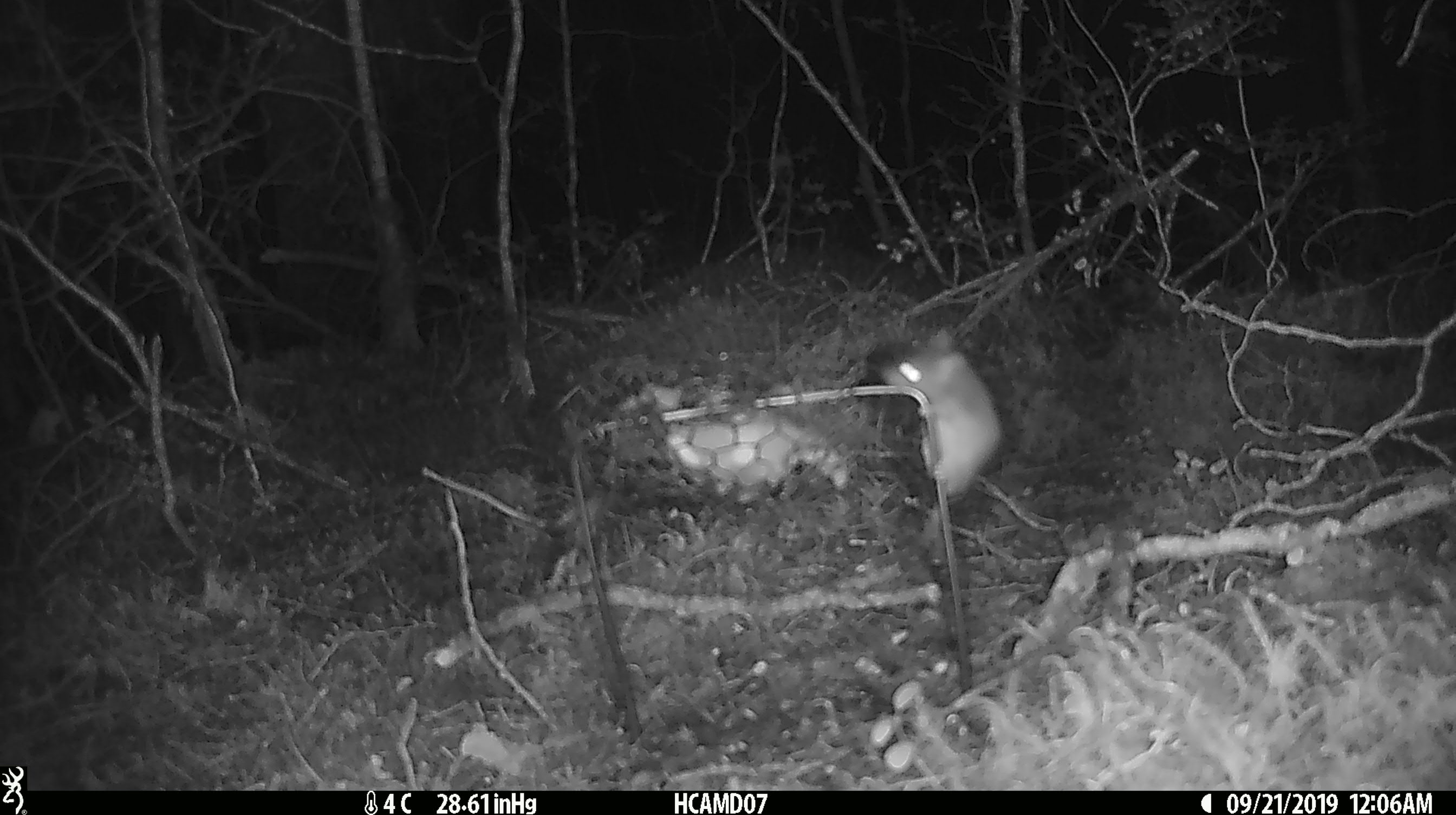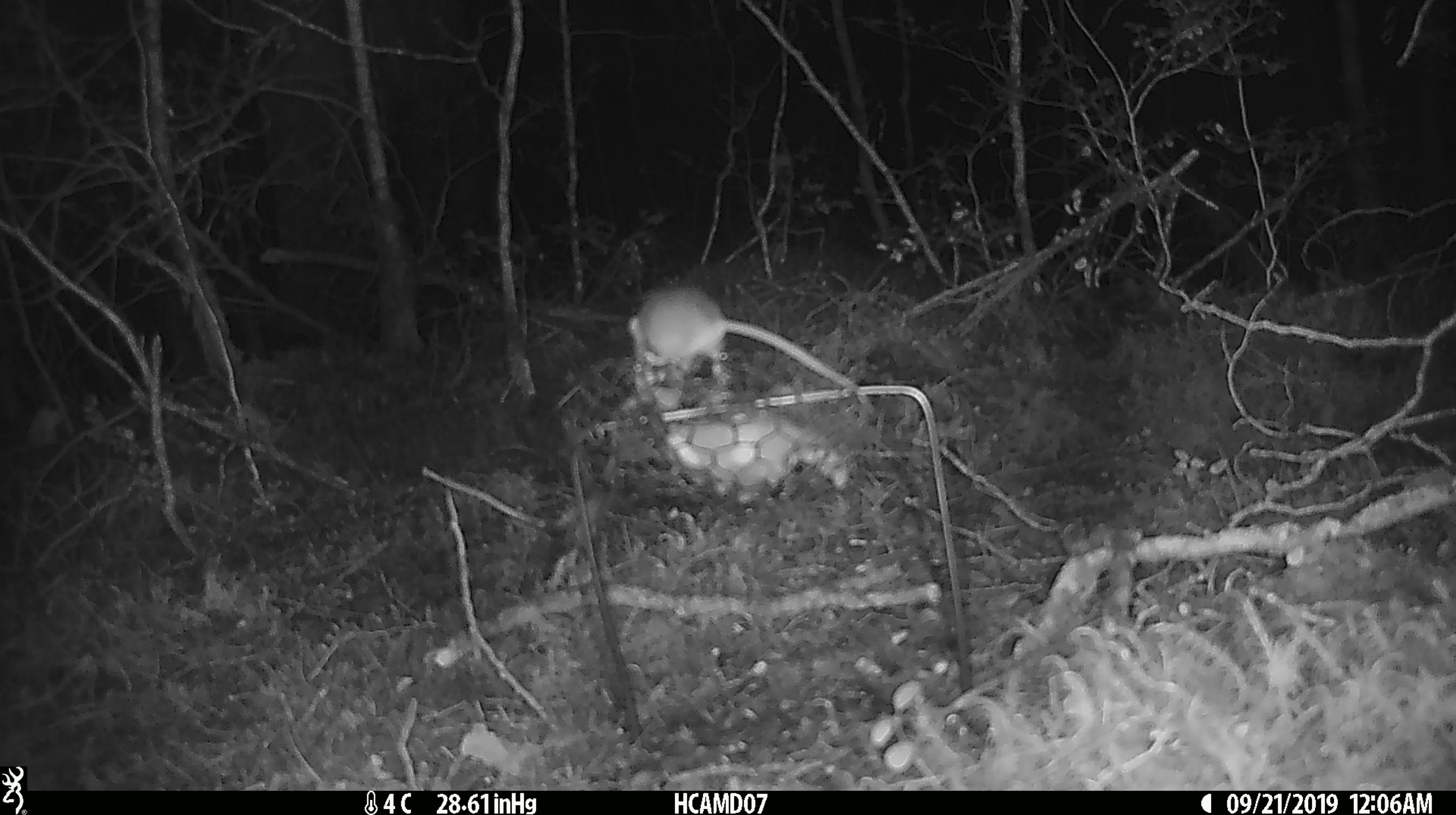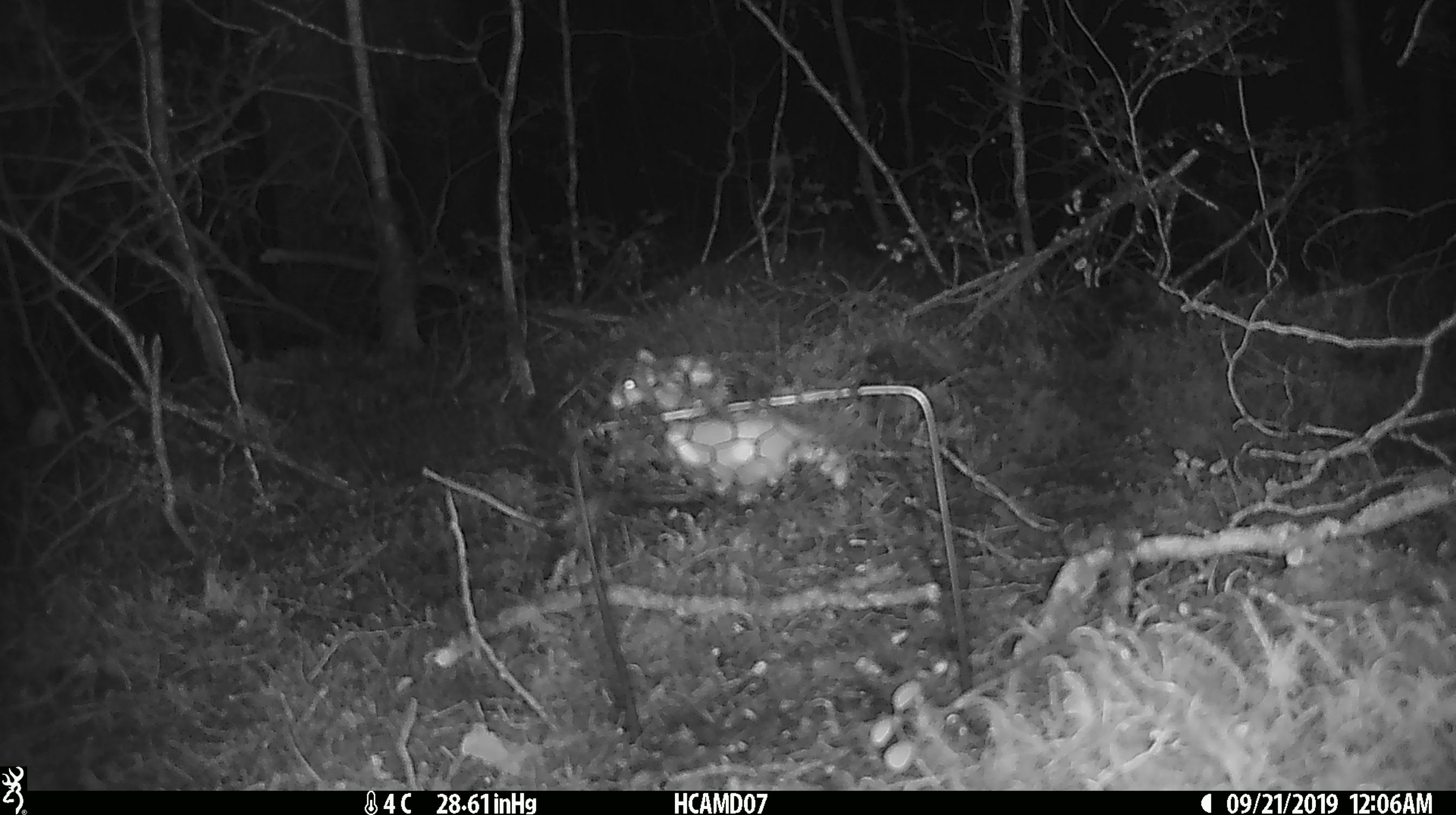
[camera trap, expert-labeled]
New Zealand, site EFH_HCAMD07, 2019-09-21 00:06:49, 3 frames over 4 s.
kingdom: Animalia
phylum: Chordata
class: Mammalia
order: Rodentia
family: Muridae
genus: Mus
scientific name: Mus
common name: mouse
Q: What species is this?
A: Mouse (Mus).